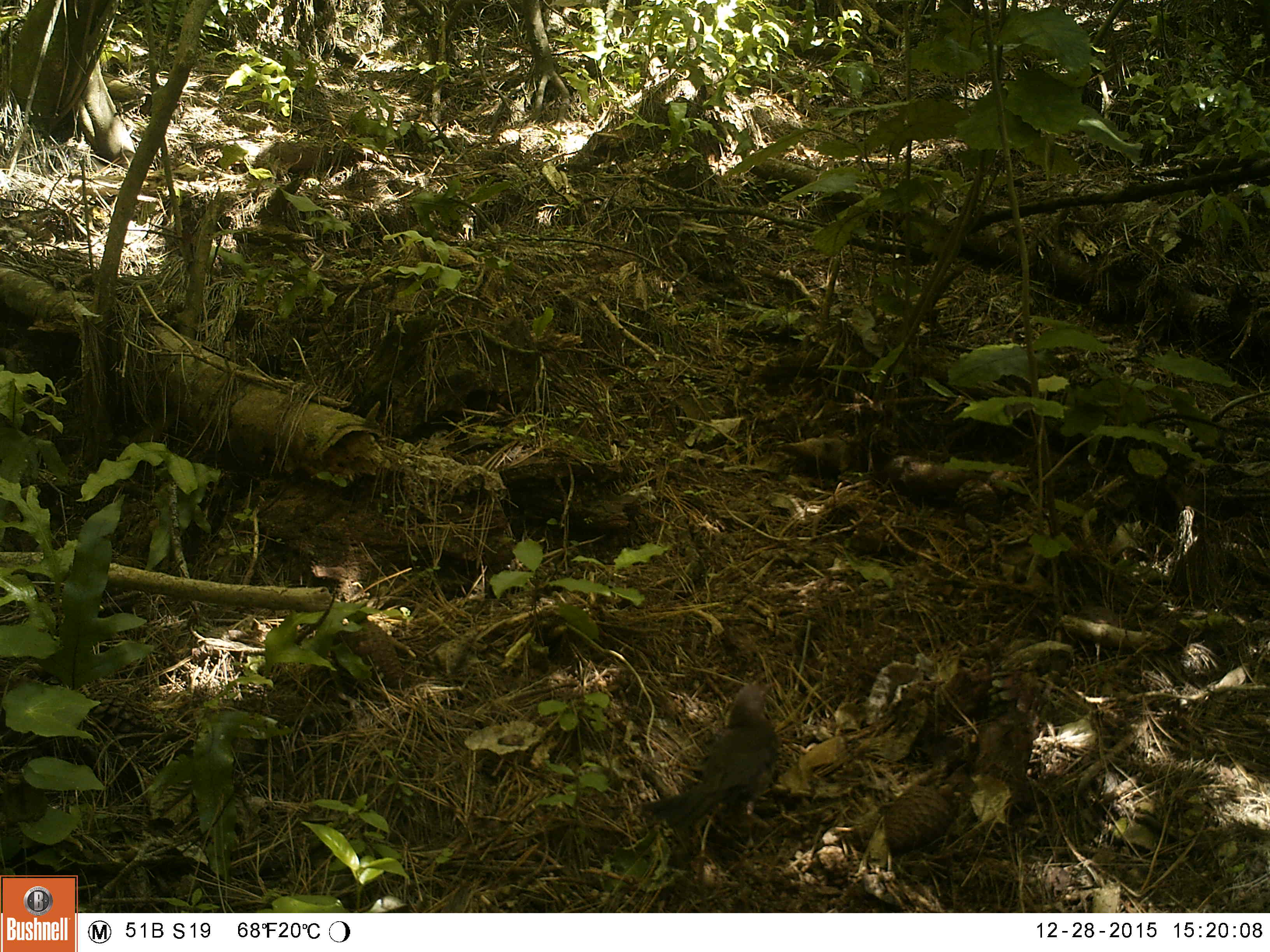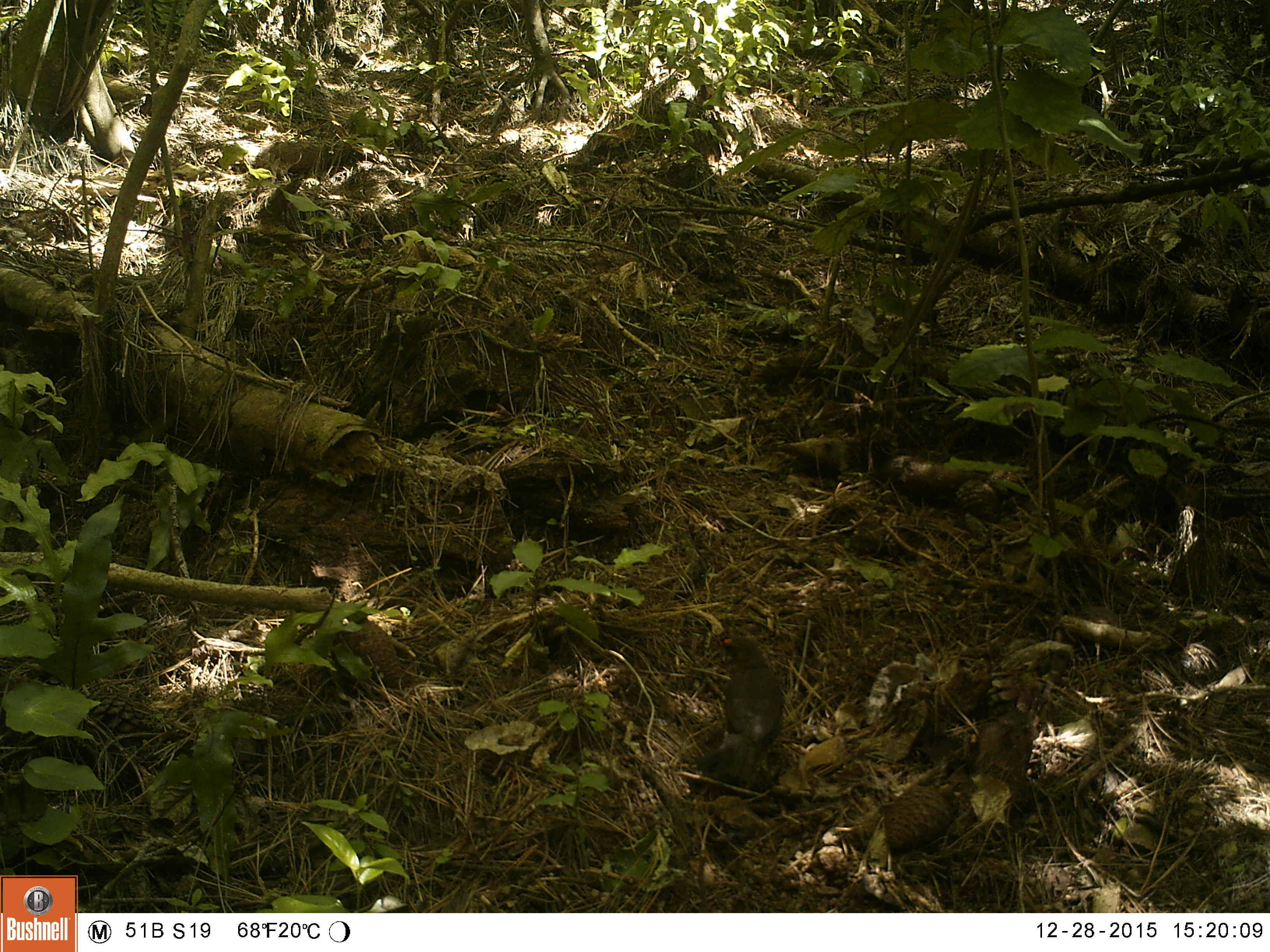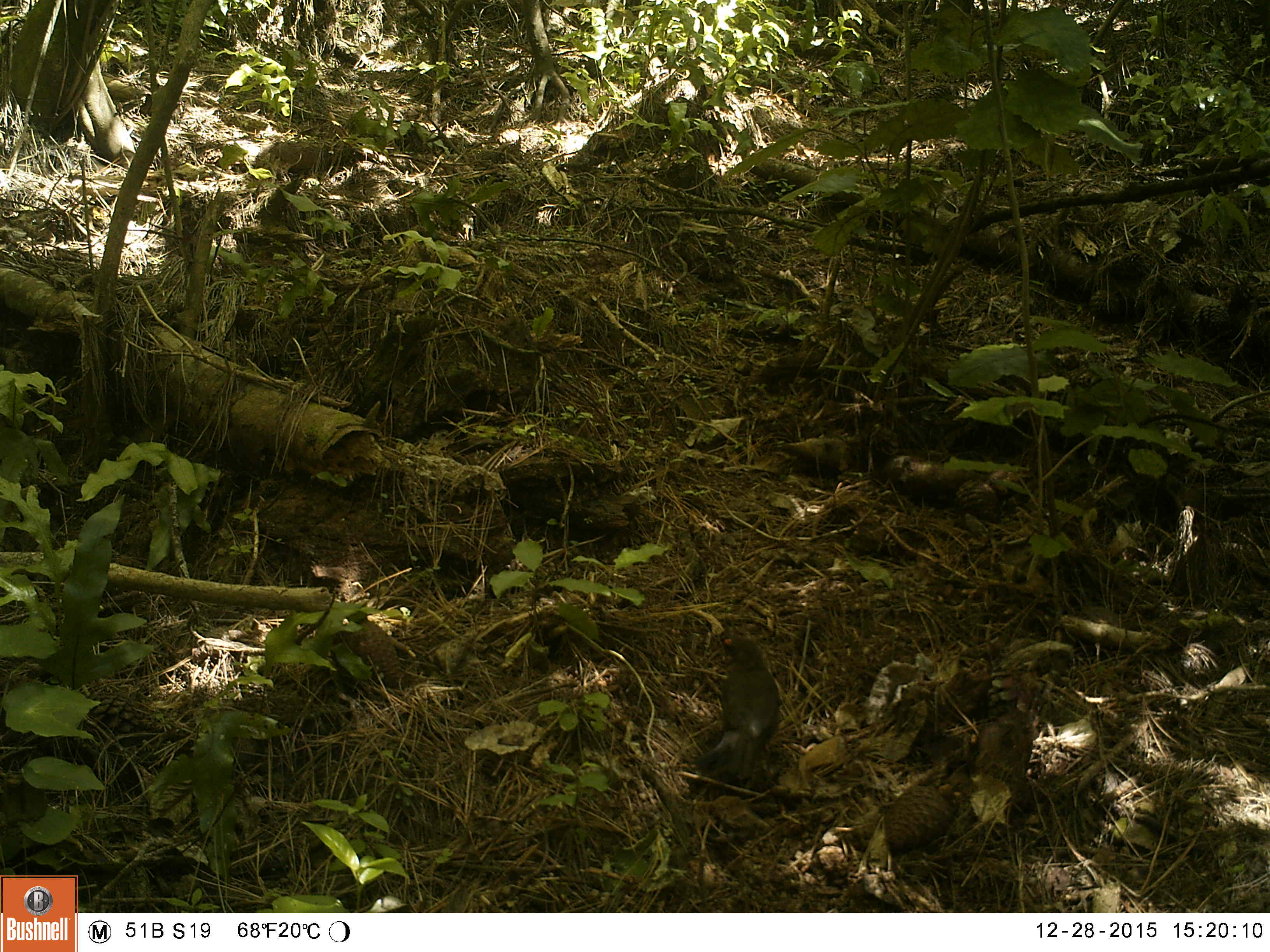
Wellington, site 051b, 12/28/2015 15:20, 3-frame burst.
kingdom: Animalia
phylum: Chordata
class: Aves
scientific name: Aves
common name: bird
Bird (Aves).